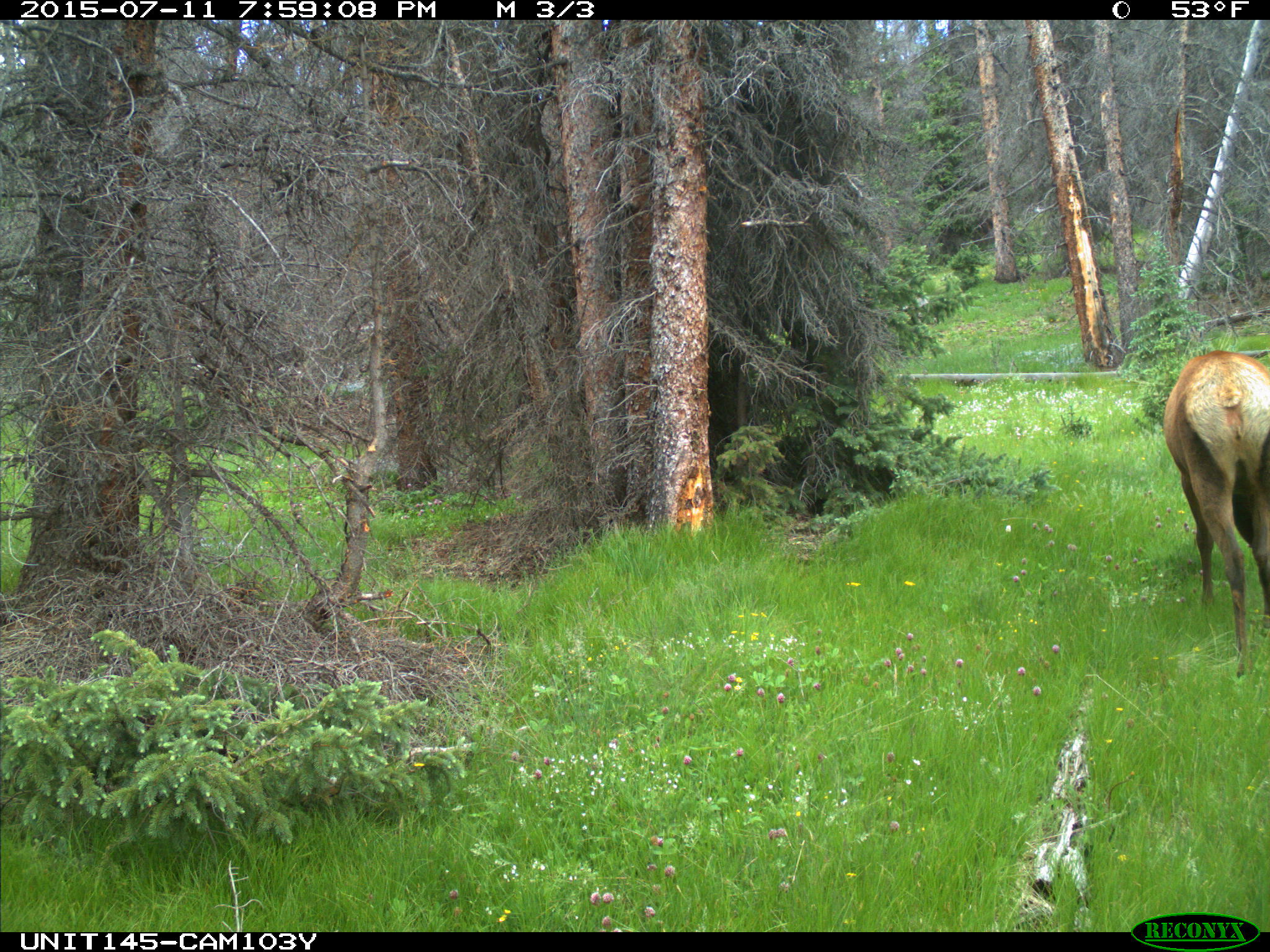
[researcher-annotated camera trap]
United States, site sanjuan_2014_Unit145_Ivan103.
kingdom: Animalia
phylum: Chordata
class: Mammalia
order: Artiodactyla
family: Cervidae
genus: Cervus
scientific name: Cervus elaphus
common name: red deer